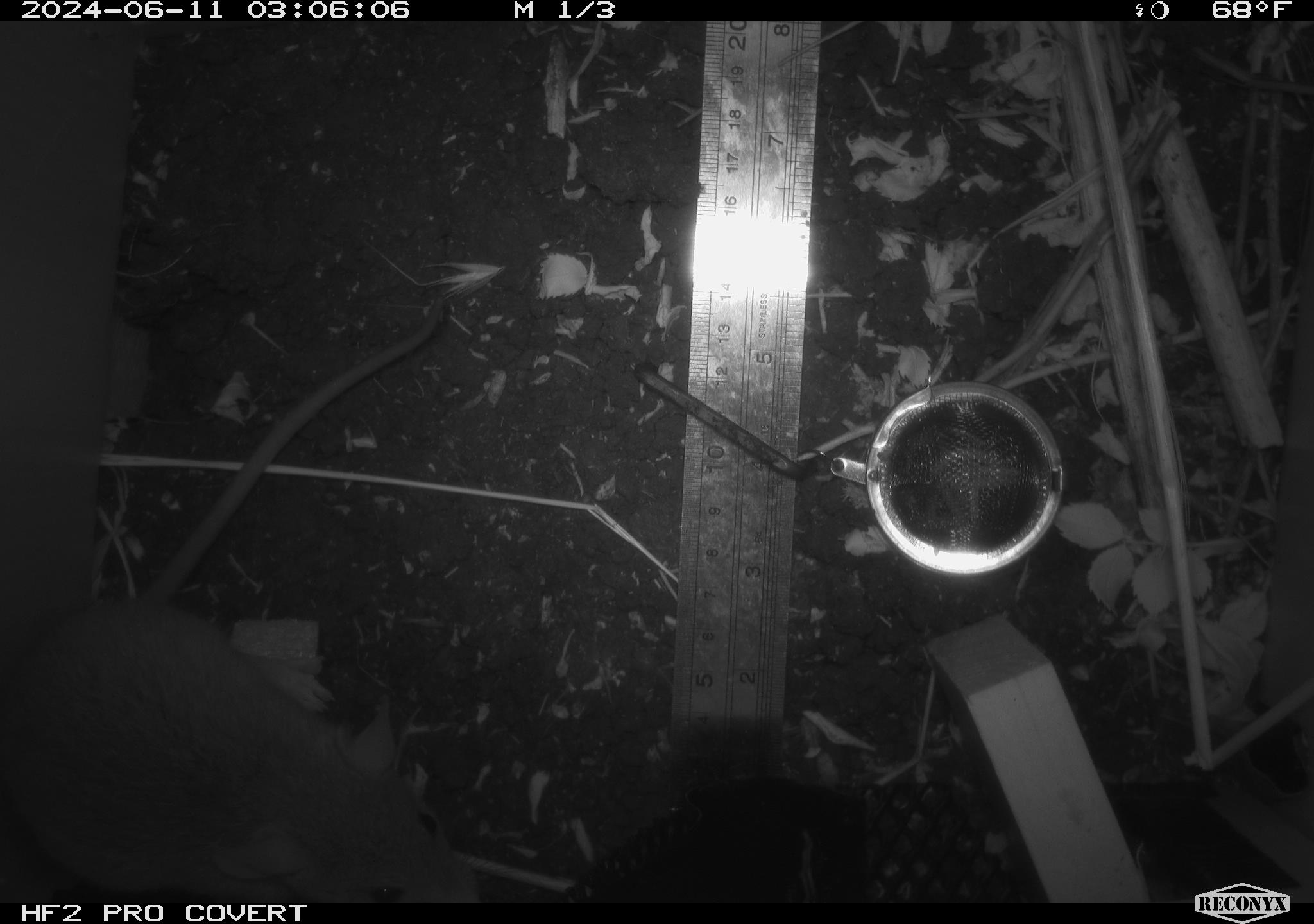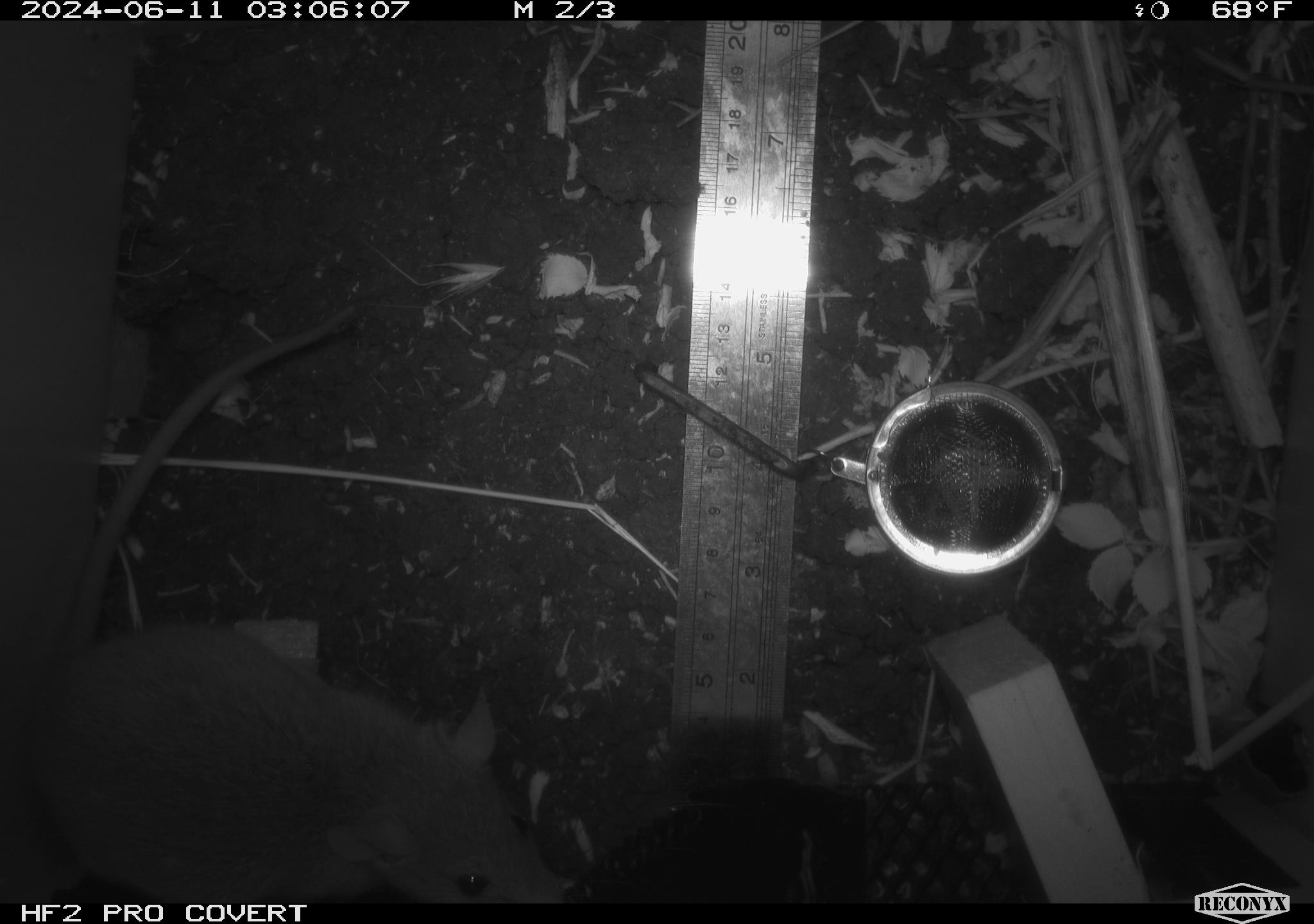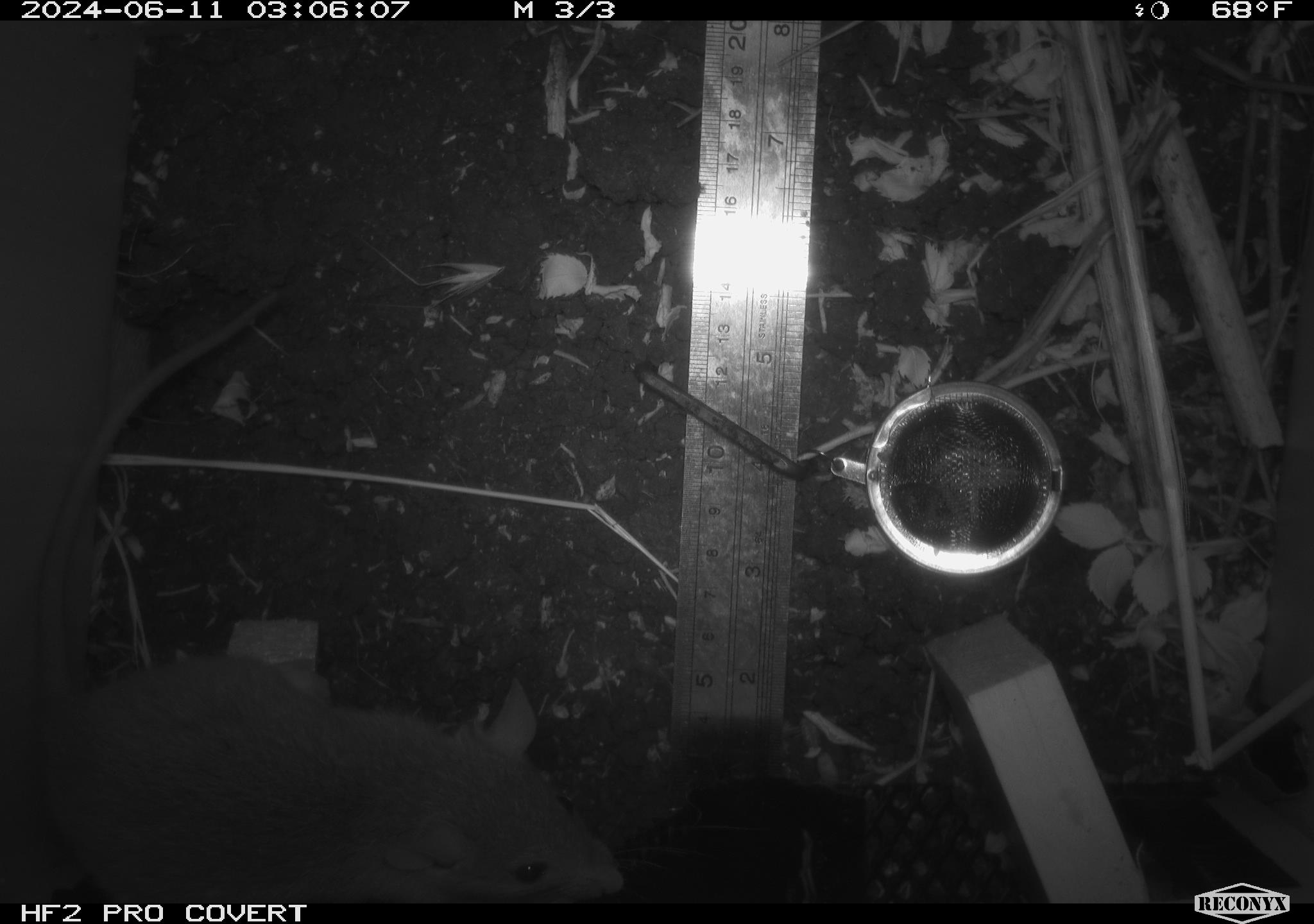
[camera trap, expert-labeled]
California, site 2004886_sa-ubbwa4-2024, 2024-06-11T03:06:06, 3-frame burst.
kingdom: Animalia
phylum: Chordata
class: Mammalia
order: Rodentia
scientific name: Rodentia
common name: woodrat or rat or mouse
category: woodrat or rat or mouse species